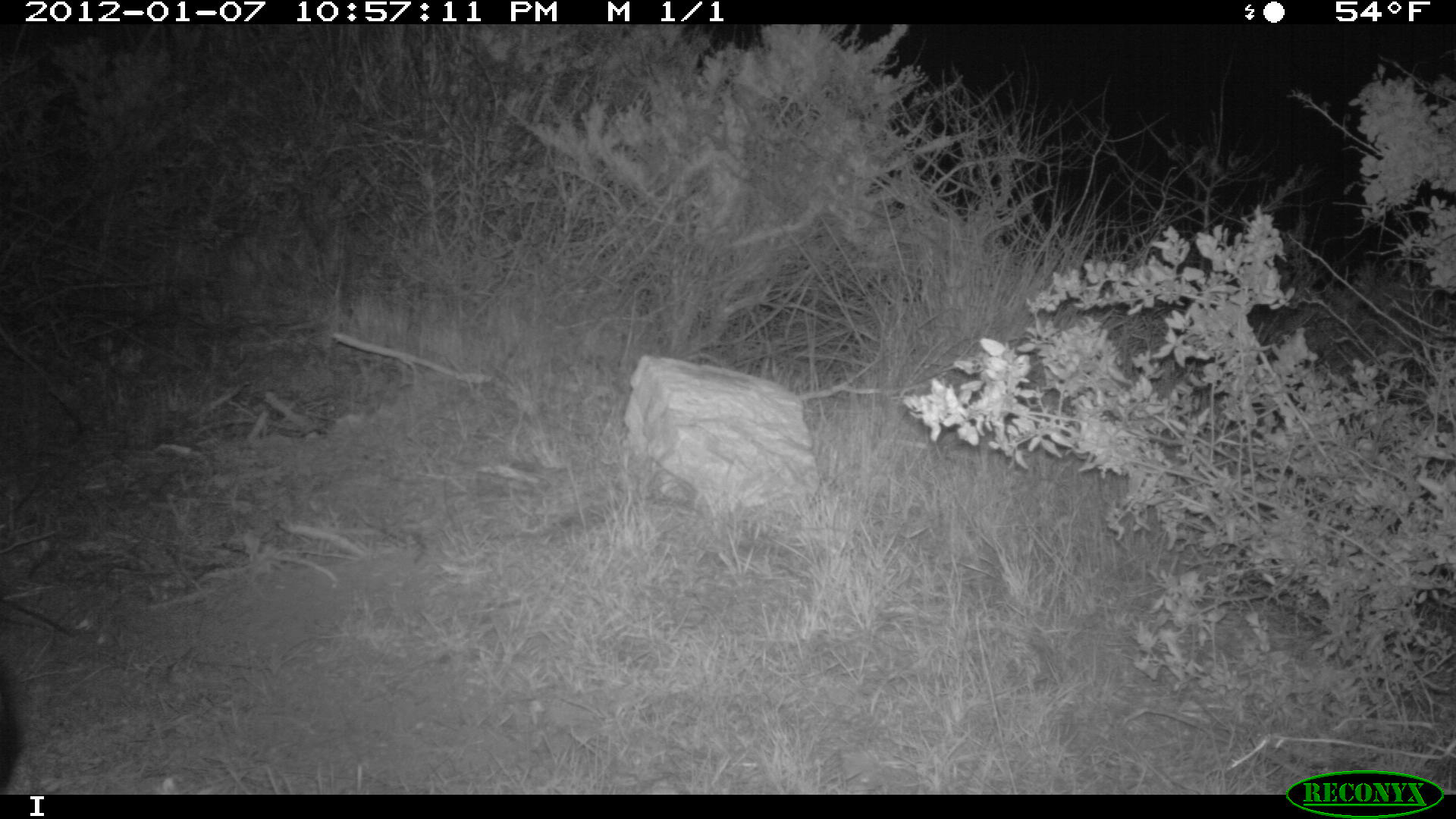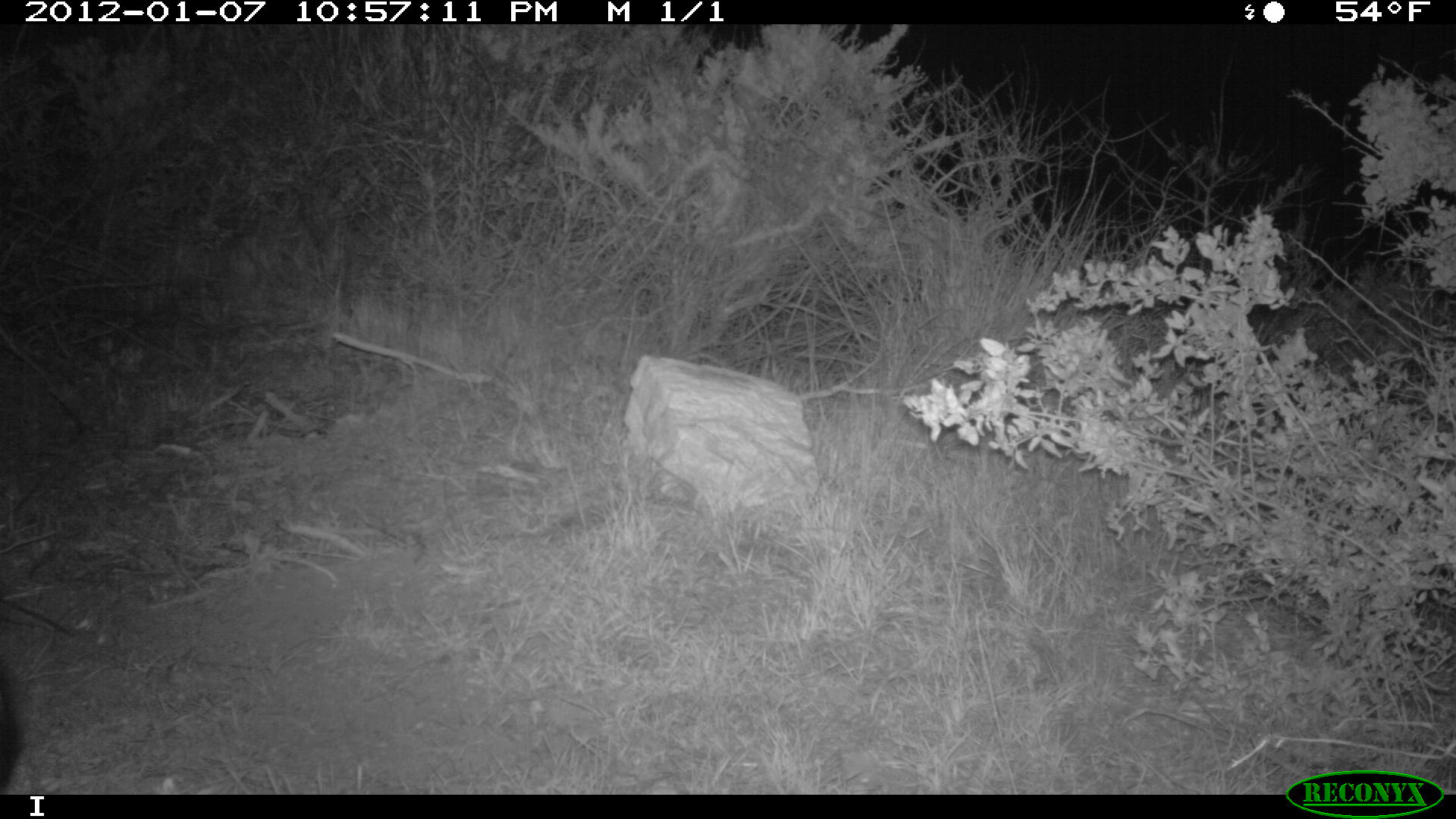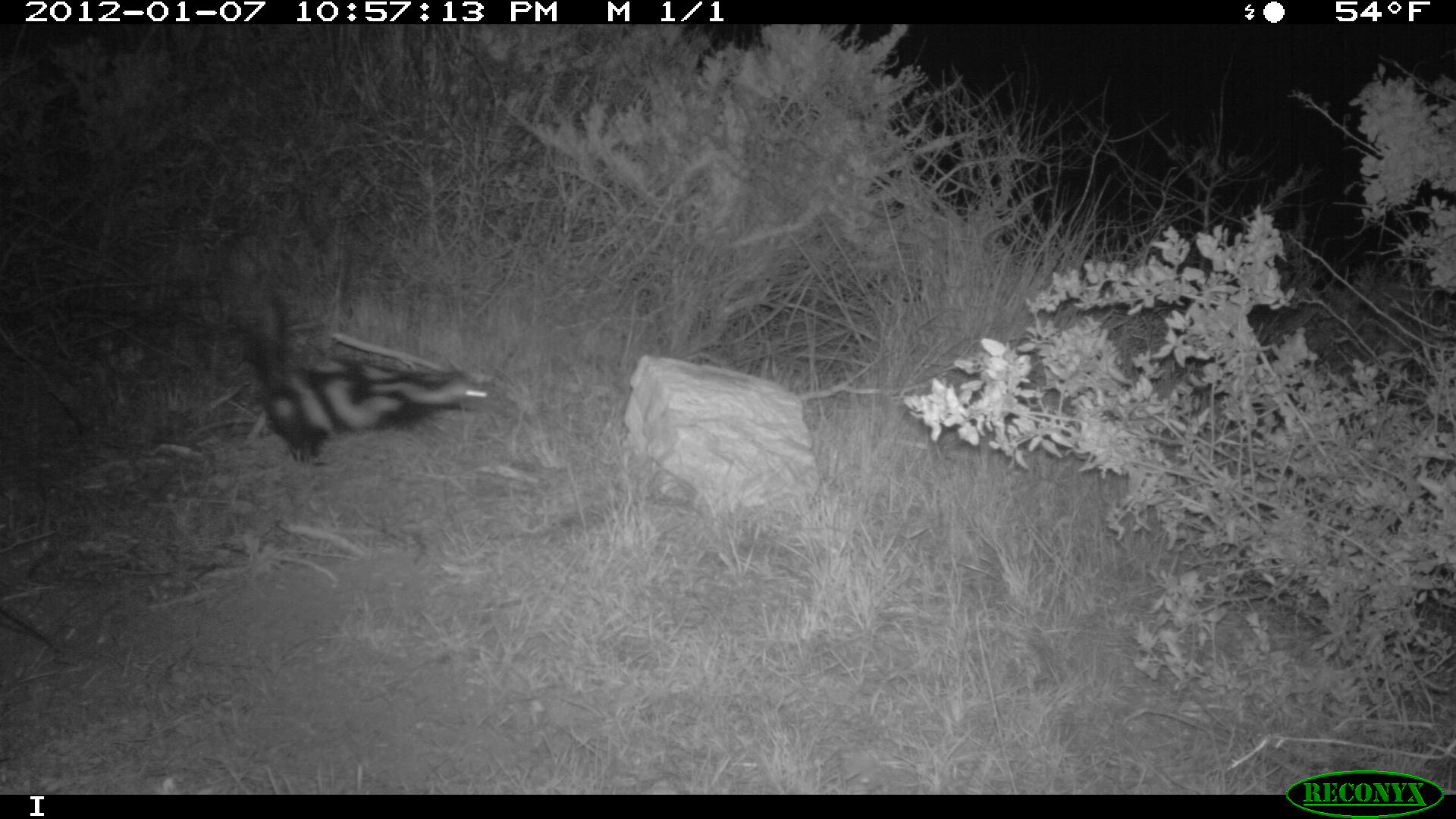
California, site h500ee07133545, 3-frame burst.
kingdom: Animalia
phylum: Chordata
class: Mammalia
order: Carnivora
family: Mephitidae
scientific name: Mephitidae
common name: skunk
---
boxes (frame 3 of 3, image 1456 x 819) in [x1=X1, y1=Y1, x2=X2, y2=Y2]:
skunk: [x1=228, y1=291, x2=495, y2=470]